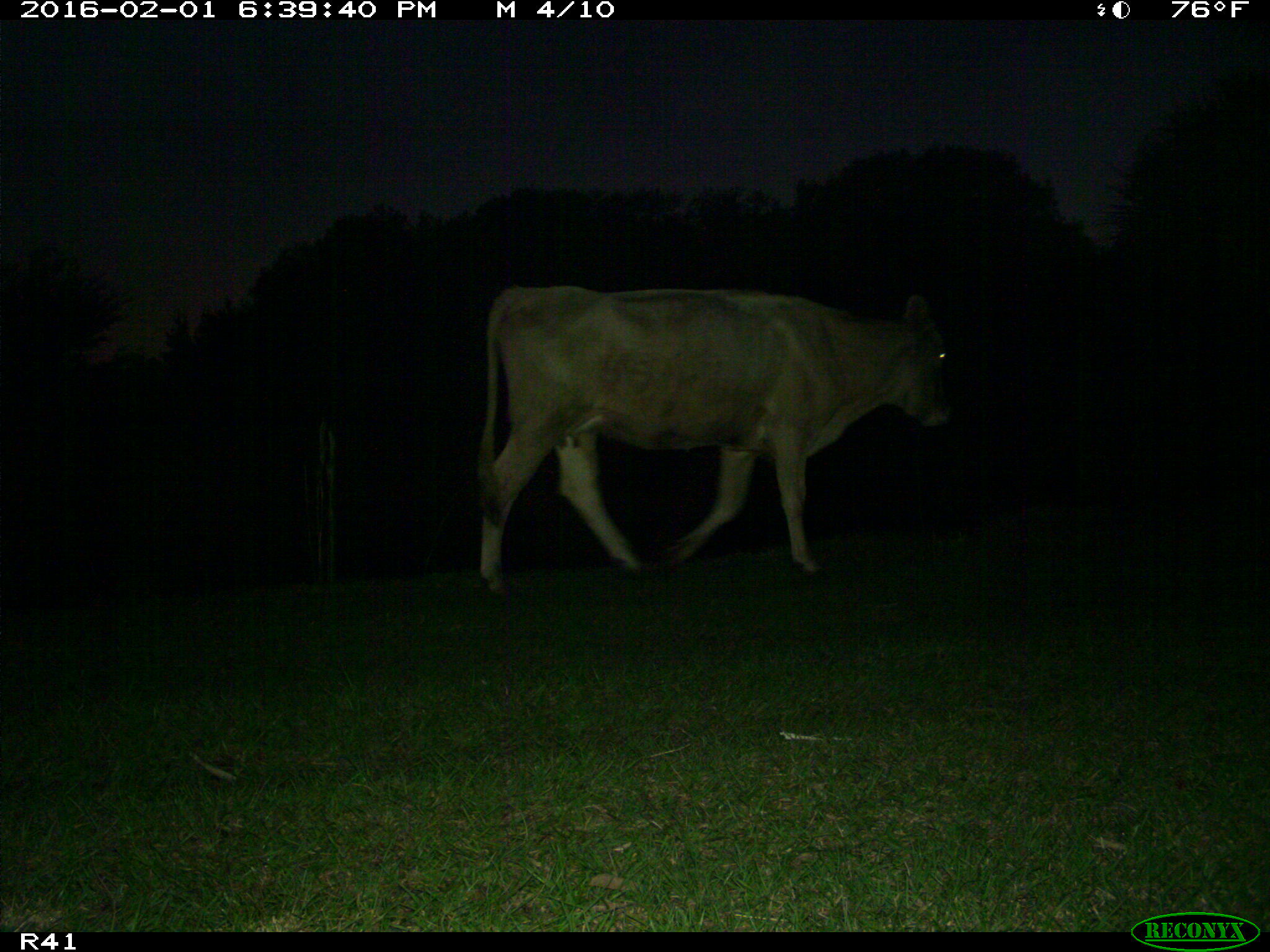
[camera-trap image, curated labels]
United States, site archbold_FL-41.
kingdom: Animalia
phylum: Chordata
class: Mammalia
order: Artiodactyla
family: Bovidae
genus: Bos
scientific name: Bos taurus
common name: domestic cow